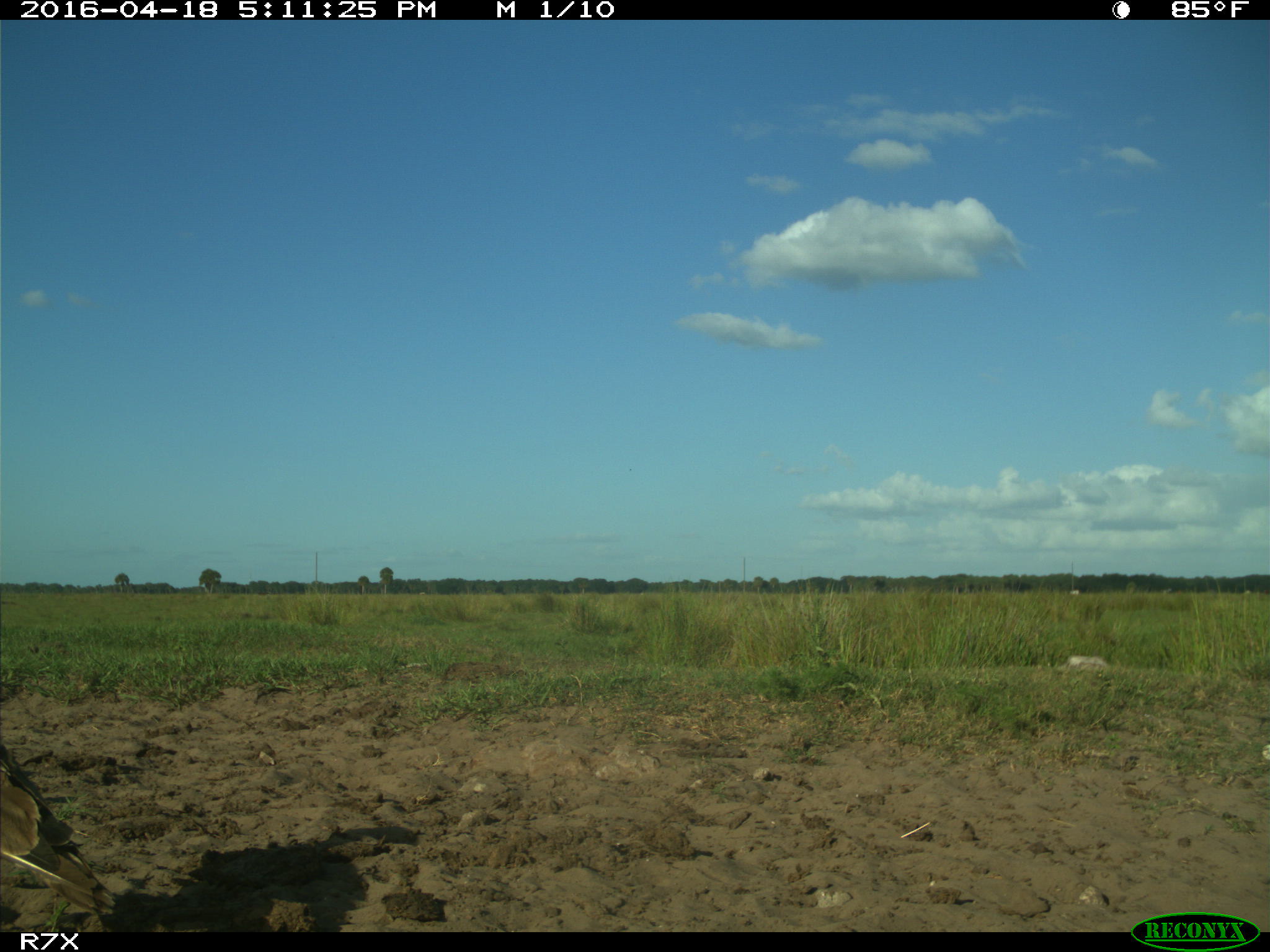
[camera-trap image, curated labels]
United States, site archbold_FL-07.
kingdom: Animalia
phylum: Chordata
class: Aves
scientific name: Aves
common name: birds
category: unidentified bird